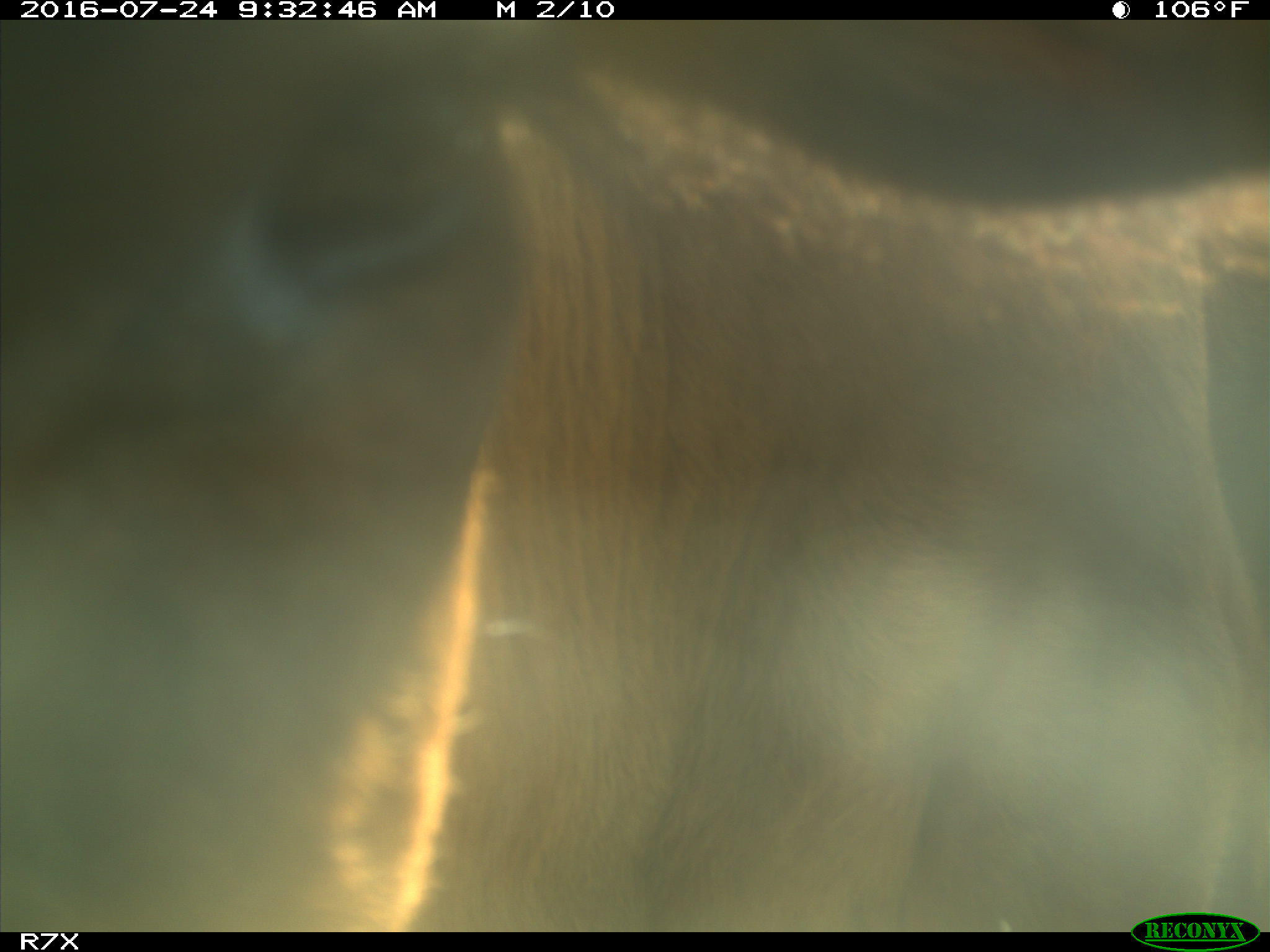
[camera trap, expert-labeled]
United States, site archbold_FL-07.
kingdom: Animalia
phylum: Chordata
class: Mammalia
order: Artiodactyla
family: Bovidae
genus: Bos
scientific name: Bos taurus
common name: domestic cow